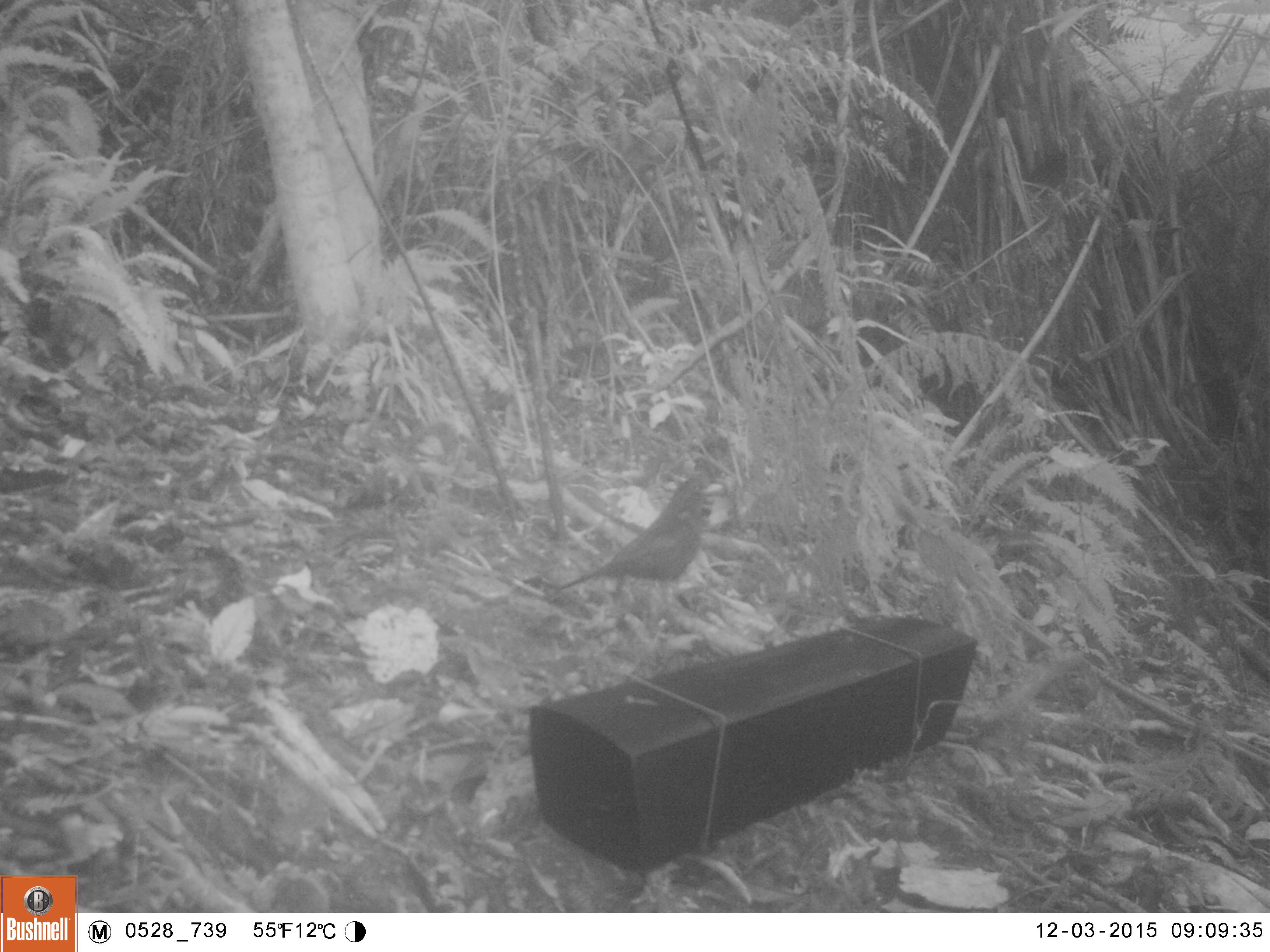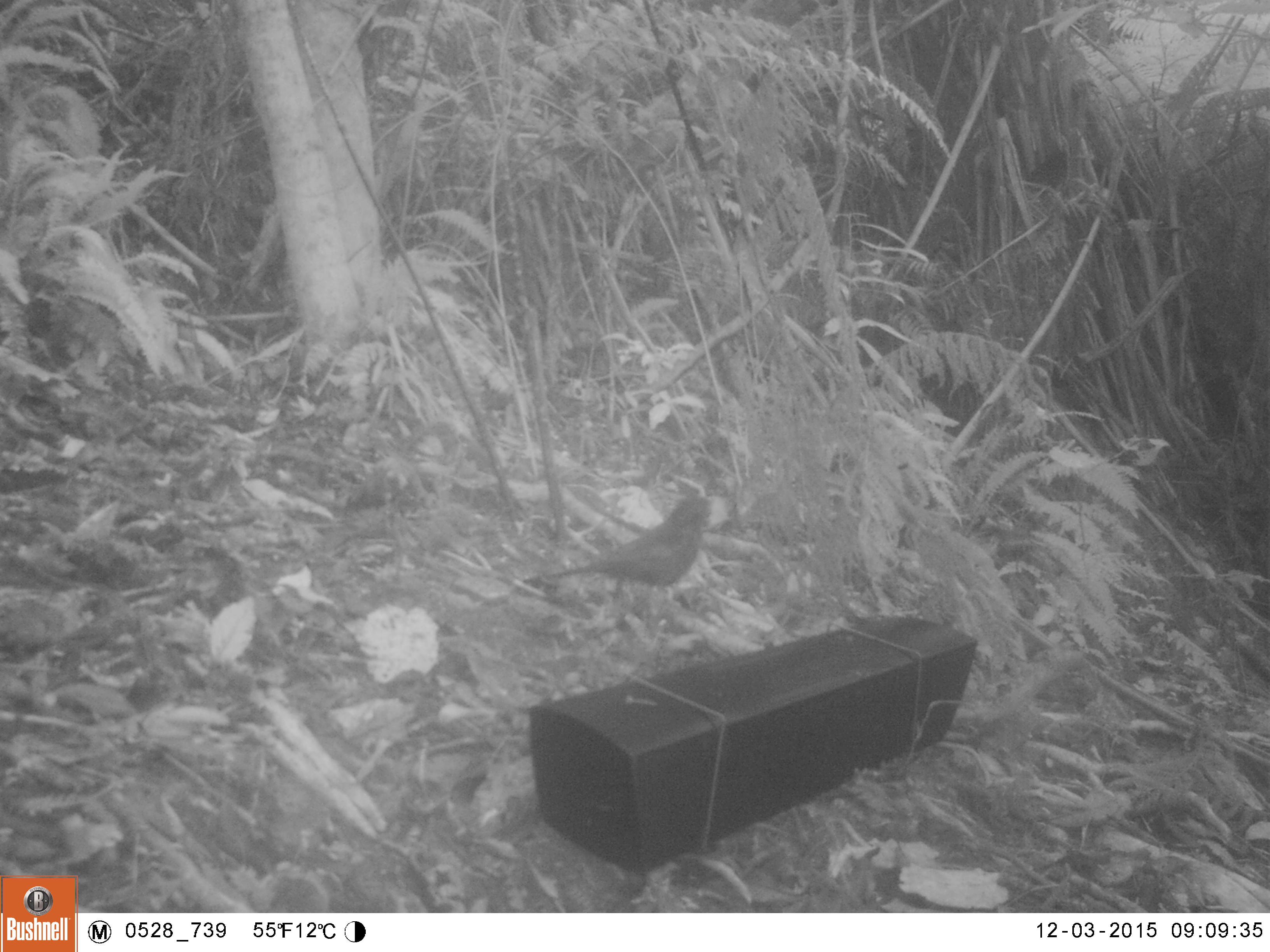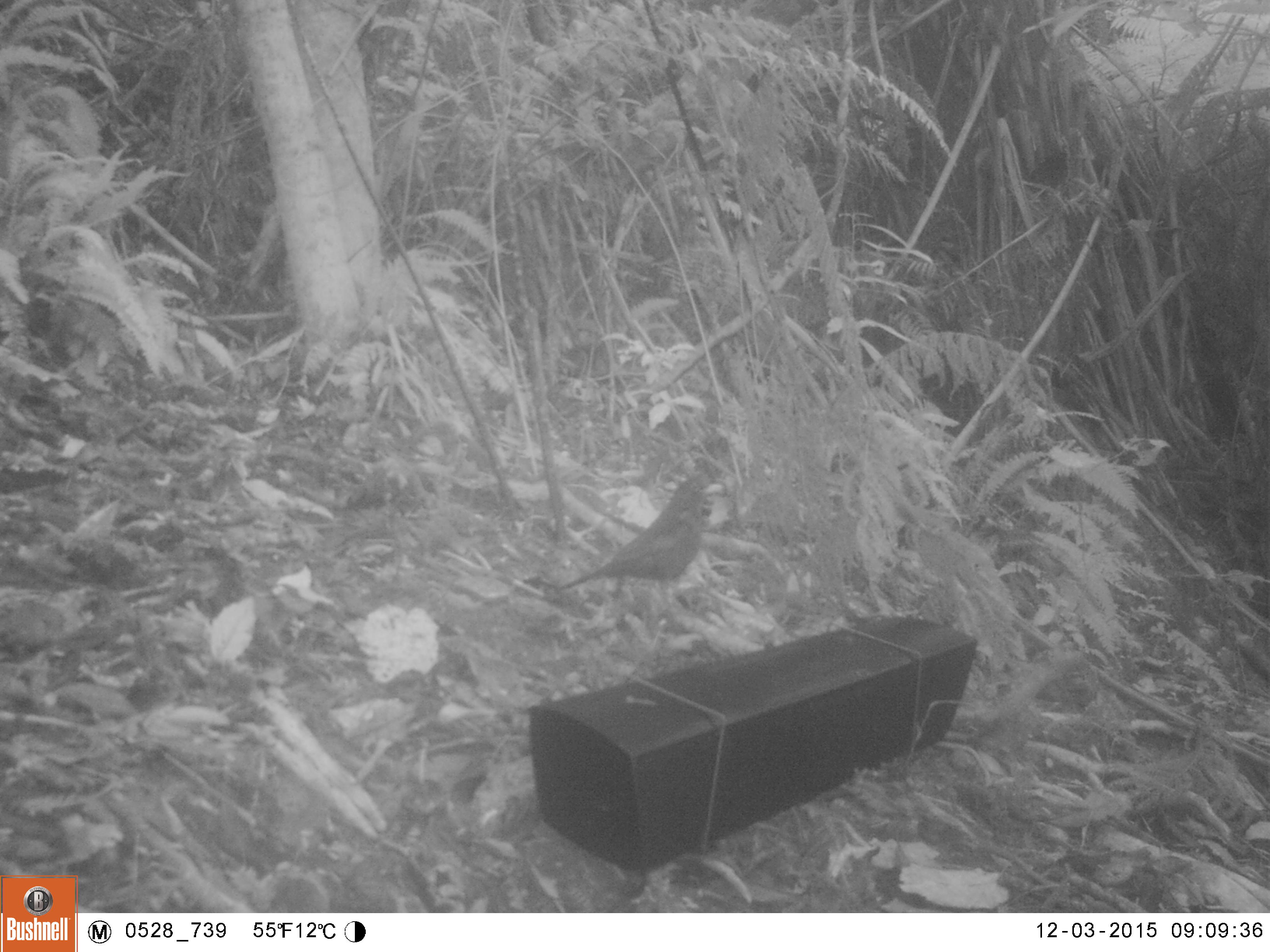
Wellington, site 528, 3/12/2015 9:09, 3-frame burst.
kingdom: Animalia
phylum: Chordata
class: Aves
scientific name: Aves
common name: bird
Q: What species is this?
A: Bird (Aves).